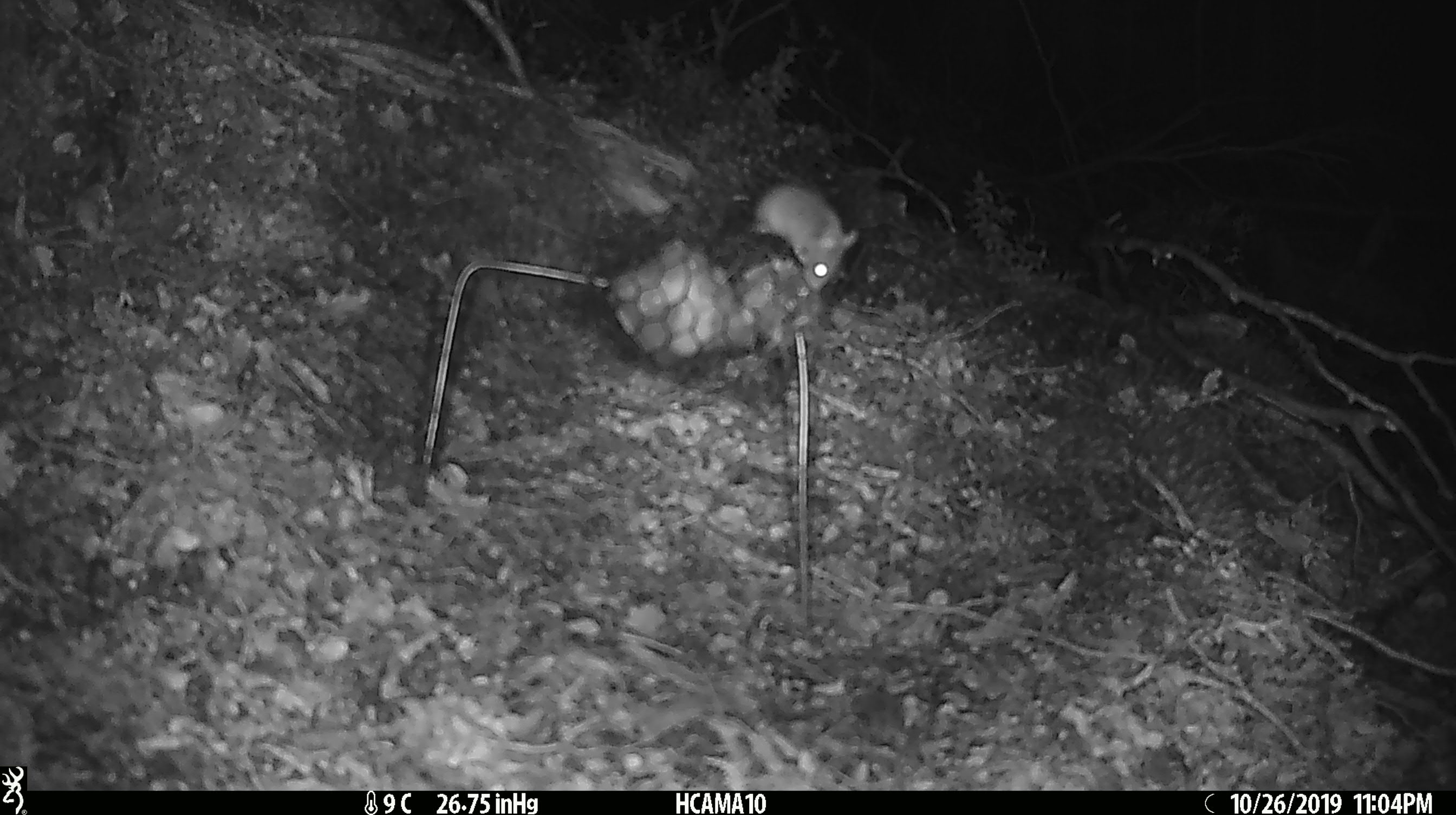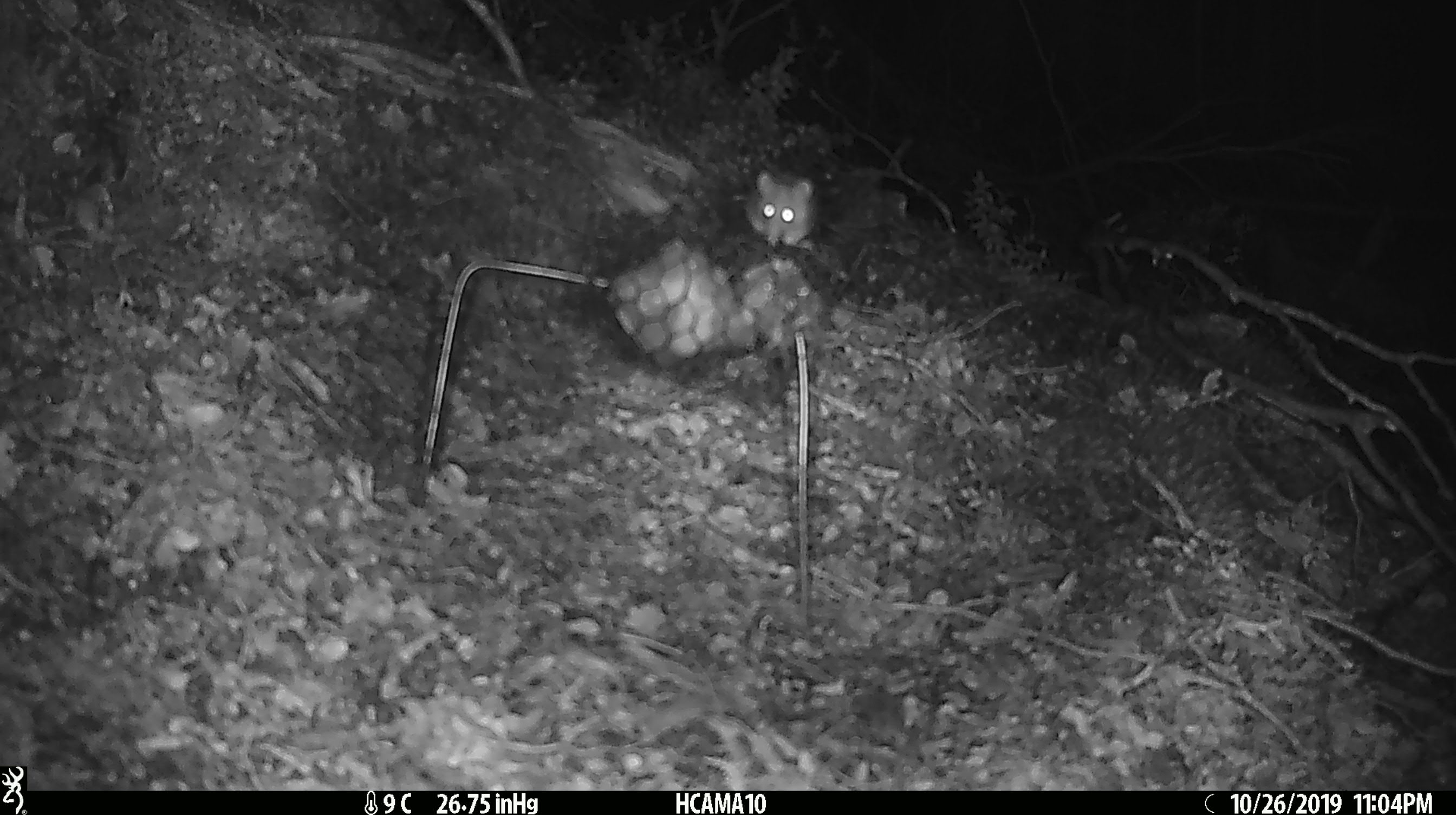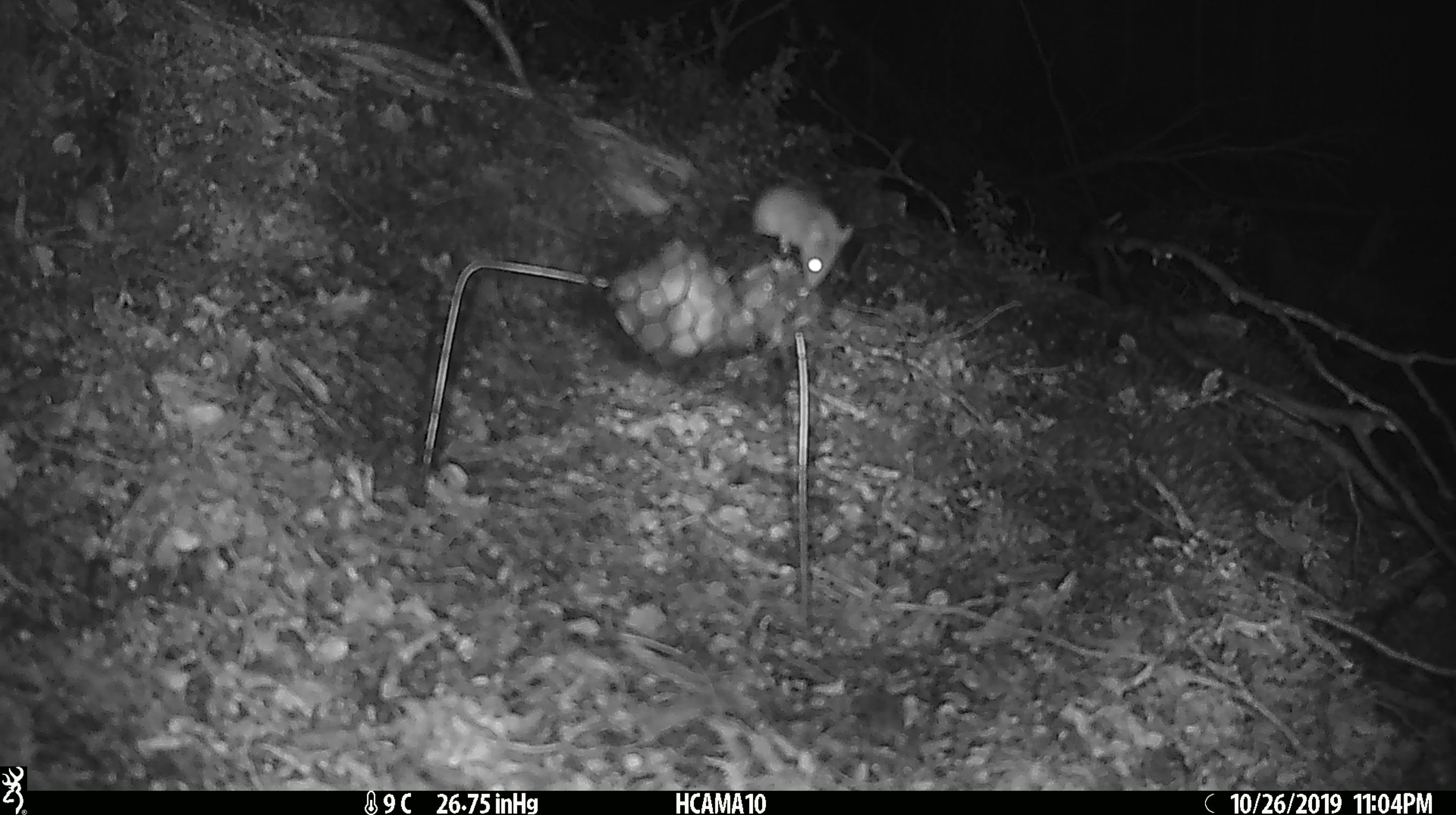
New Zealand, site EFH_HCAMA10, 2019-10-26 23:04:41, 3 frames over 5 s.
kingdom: Animalia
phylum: Chordata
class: Mammalia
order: Rodentia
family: Muridae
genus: Mus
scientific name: Mus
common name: mouse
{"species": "mouse (Mus)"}